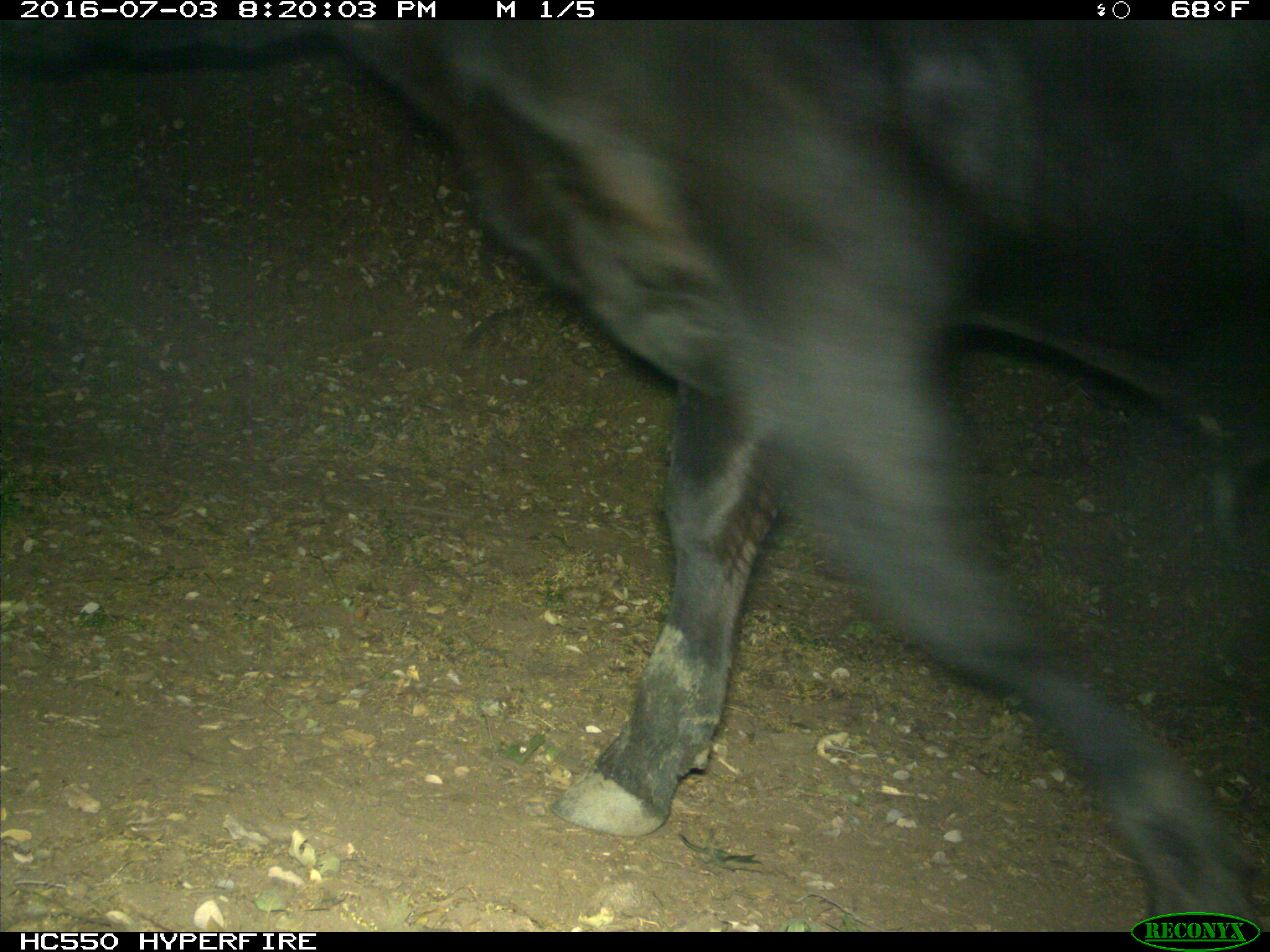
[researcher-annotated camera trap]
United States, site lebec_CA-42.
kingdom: Animalia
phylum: Chordata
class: Mammalia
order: Artiodactyla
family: Bovidae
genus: Bos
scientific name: Bos taurus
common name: domestic cow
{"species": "Bos taurus (domestic cow)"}